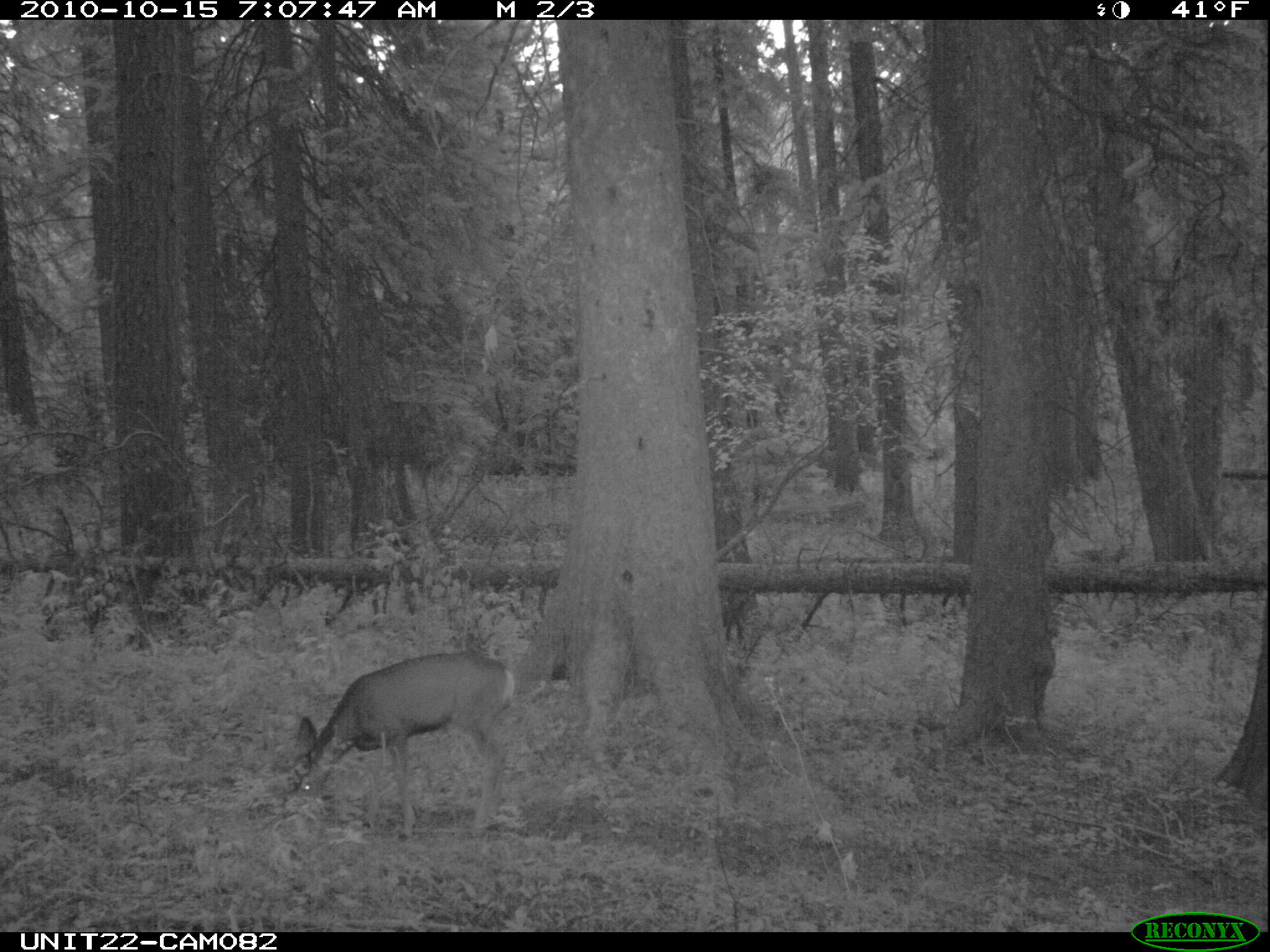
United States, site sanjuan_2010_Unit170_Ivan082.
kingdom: Animalia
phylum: Chordata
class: Mammalia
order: Artiodactyla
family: Cervidae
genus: Odocoileus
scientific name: Odocoileus hemionus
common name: mule deer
Odocoileus hemionus (mule deer).